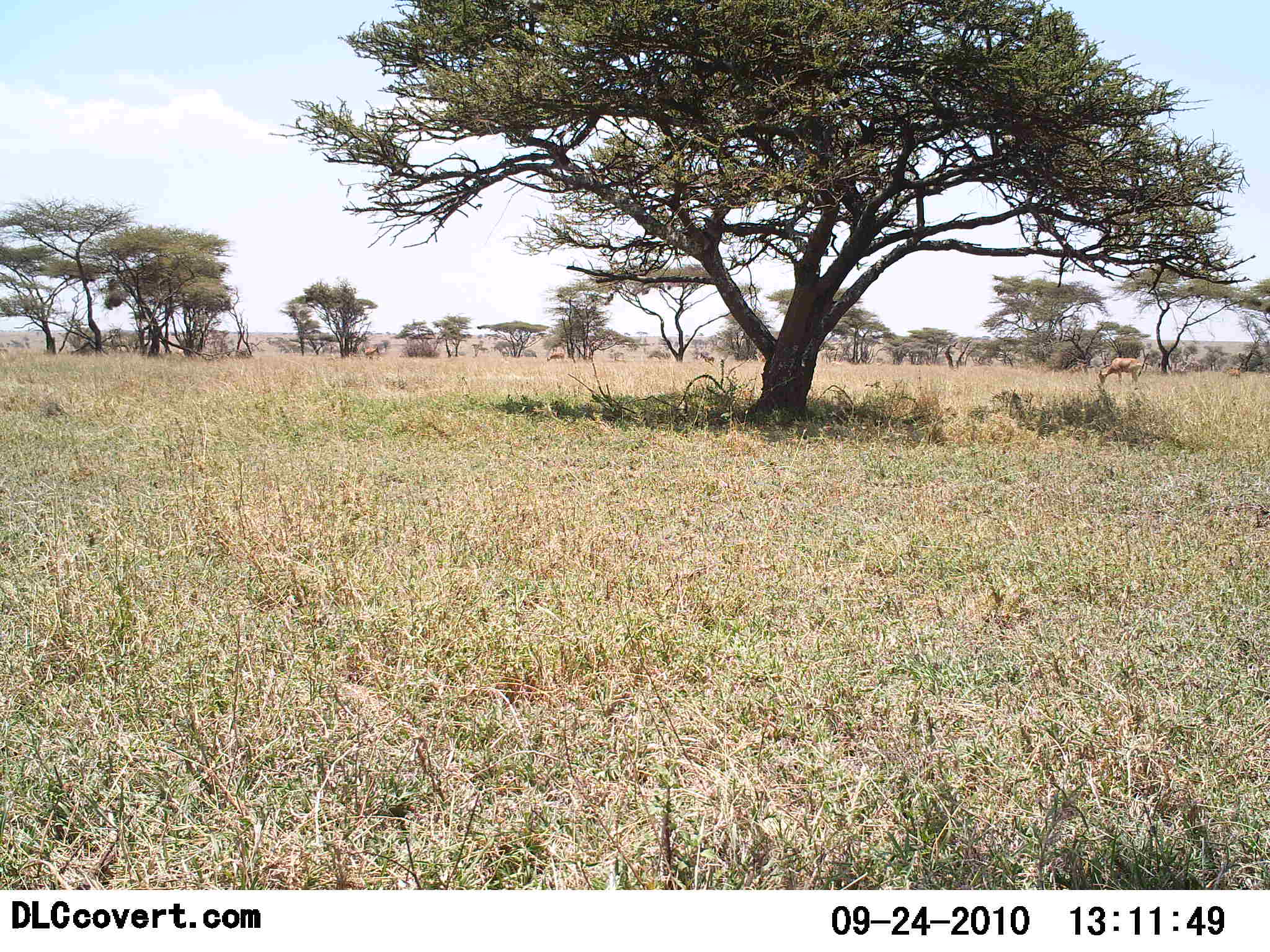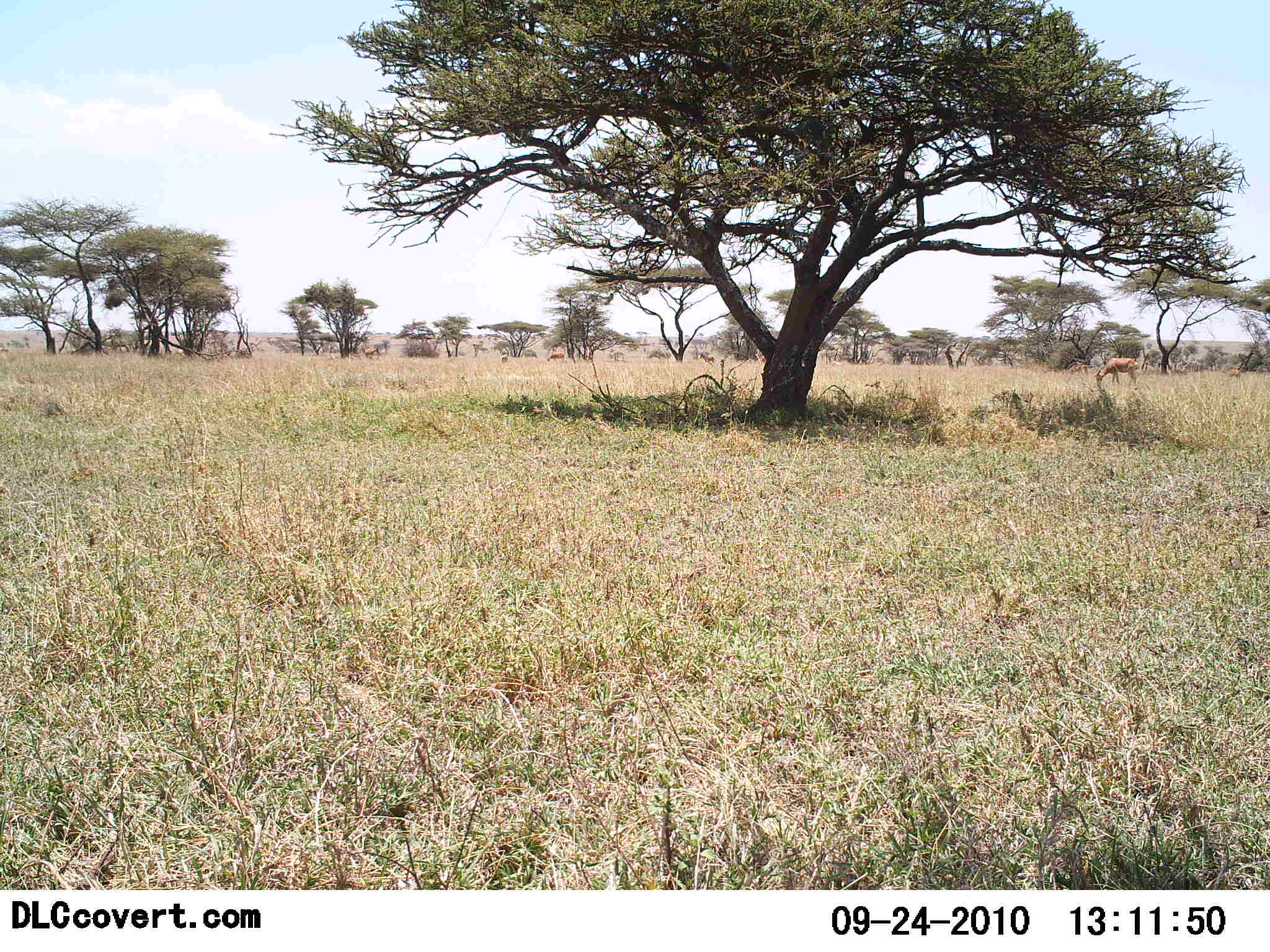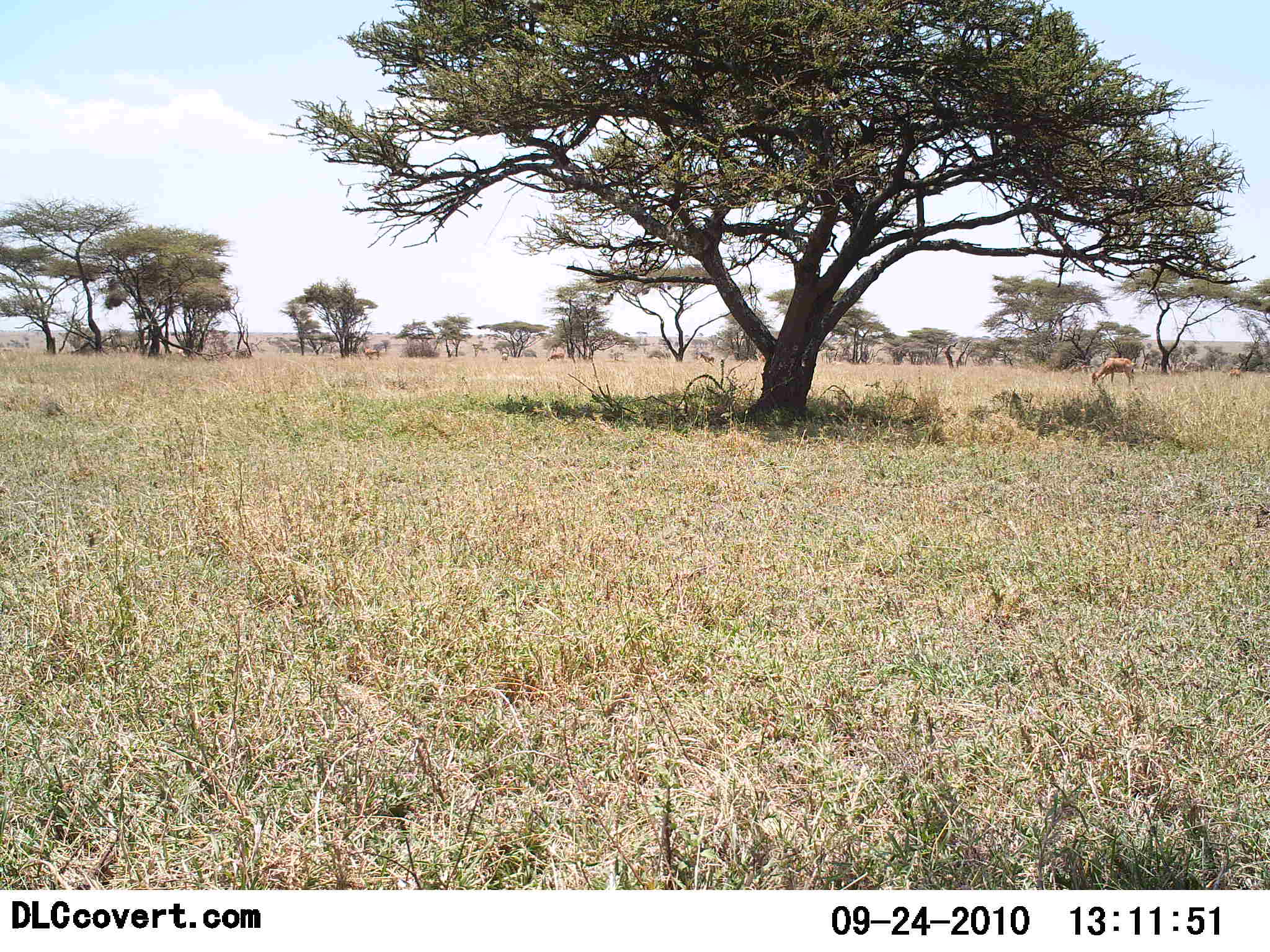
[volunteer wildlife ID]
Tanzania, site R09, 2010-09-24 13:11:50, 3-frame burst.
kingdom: Animalia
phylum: Chordata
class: Mammalia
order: Artiodactyla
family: Bovidae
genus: Nanger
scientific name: Nanger granti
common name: grant's gazelle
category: gazellegrants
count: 1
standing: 0%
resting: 0%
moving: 7%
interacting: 0%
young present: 0%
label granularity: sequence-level